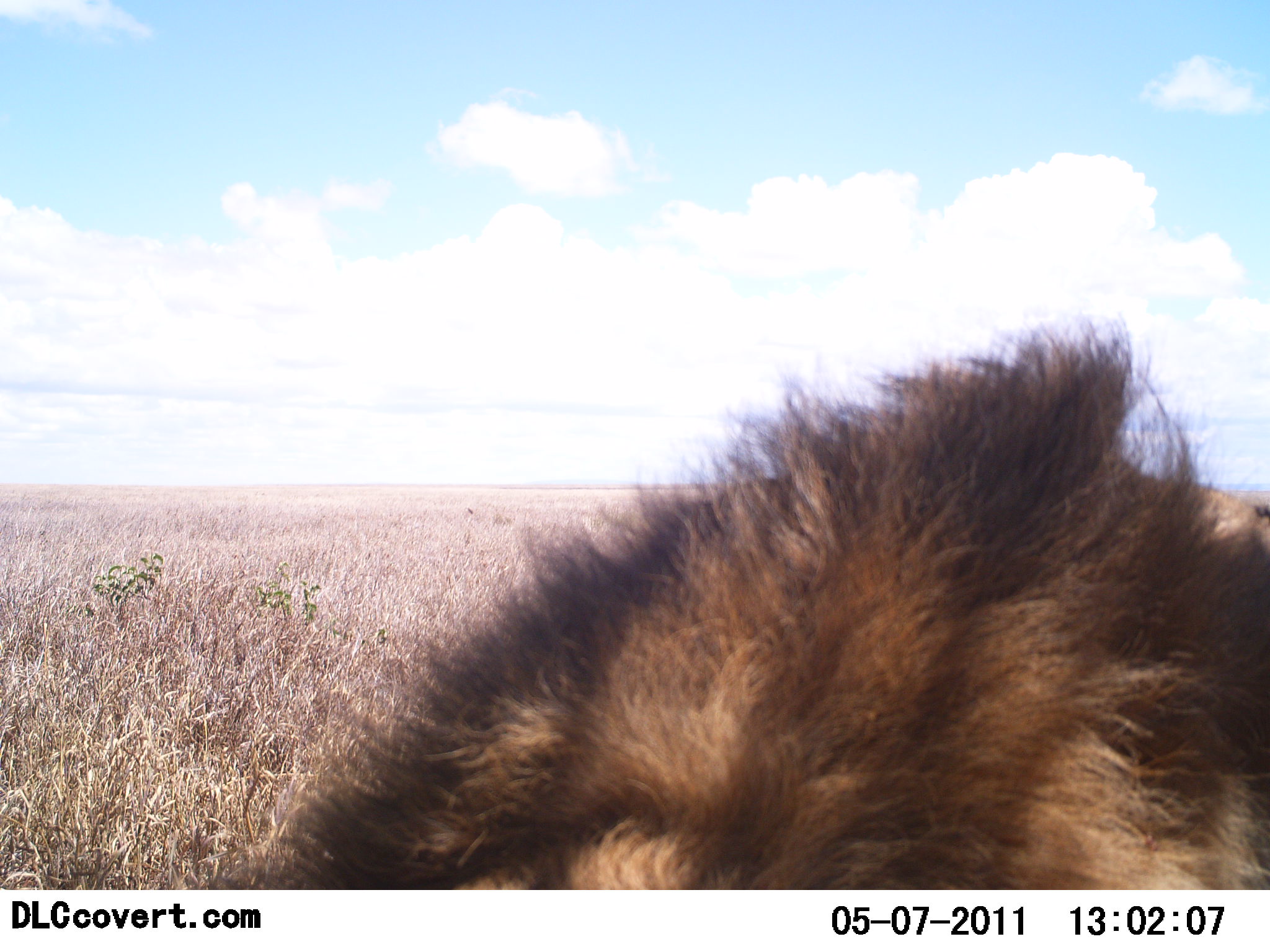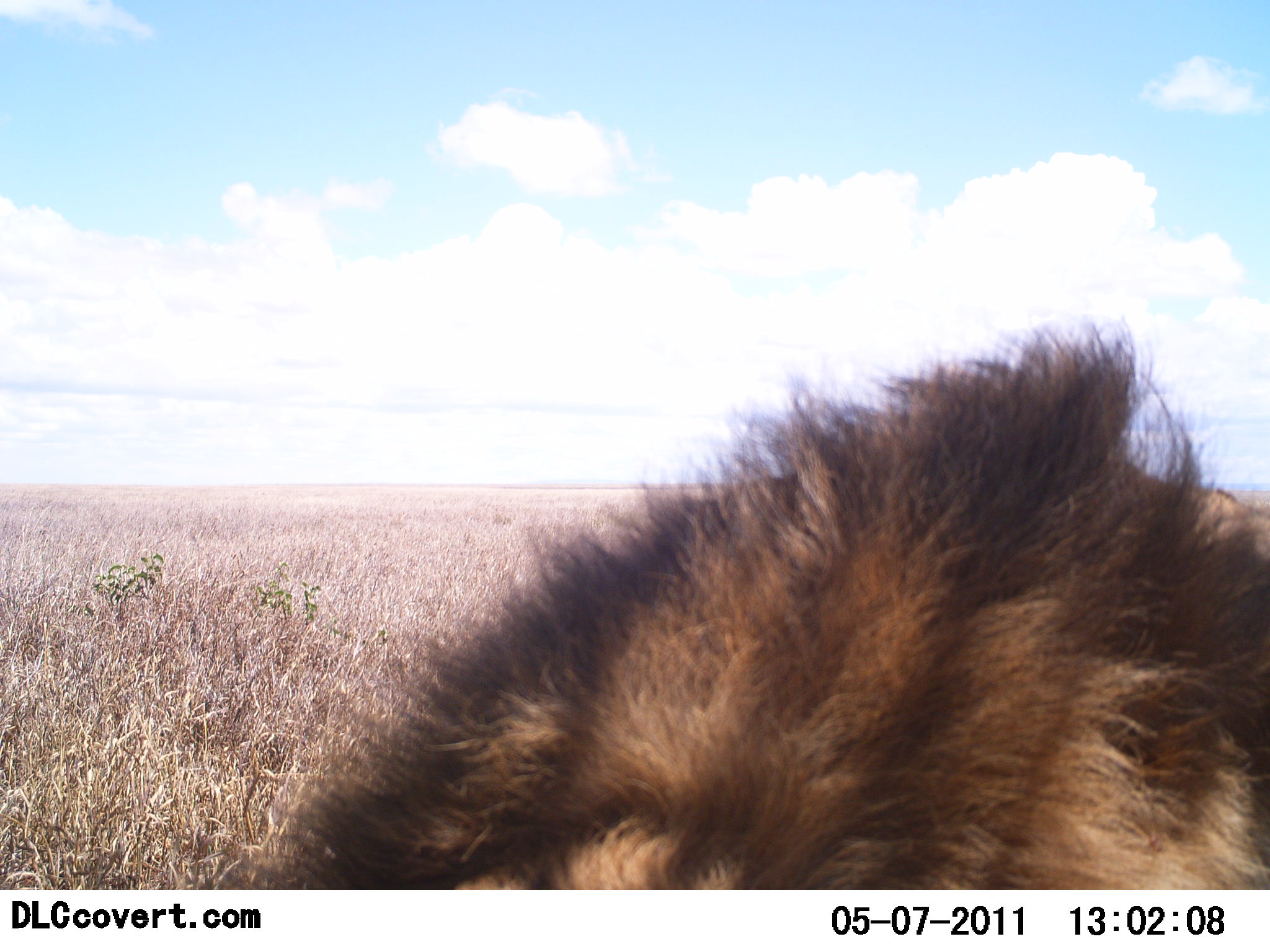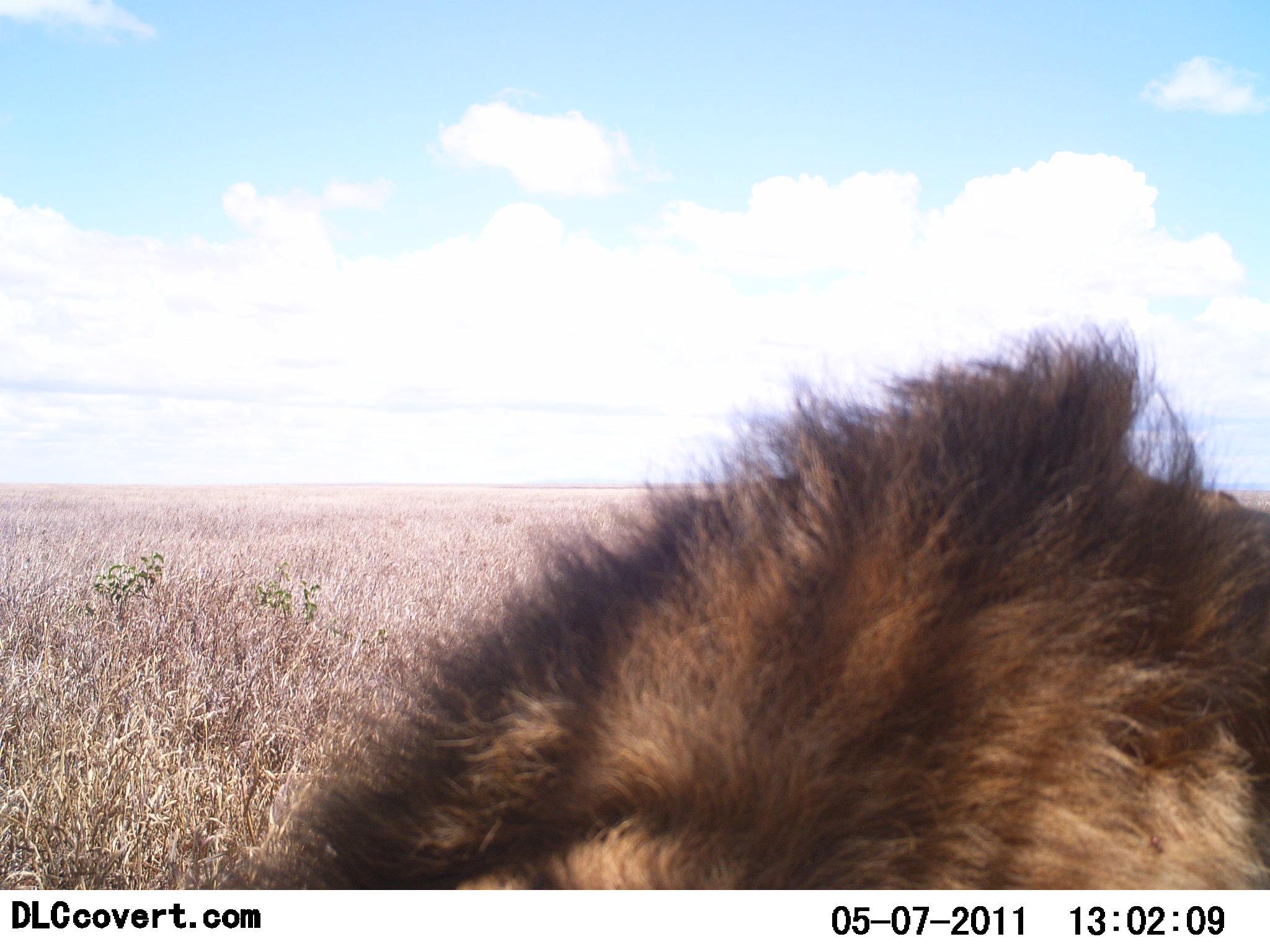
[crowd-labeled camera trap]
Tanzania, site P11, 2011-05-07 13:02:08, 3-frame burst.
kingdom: Animalia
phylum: Chordata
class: Mammalia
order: Carnivora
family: Felidae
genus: Panthera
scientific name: Panthera leo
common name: lion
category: lionmale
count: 1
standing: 0%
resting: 100%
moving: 0%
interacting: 0%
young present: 0%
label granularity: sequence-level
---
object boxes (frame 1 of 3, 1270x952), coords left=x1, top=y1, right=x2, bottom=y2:
animal: left=241, top=321, right=1268, bottom=892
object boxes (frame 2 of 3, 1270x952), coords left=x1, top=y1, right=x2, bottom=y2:
animal: left=222, top=324, right=1269, bottom=889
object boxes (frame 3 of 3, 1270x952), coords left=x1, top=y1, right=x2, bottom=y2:
animal: left=208, top=325, right=1270, bottom=889